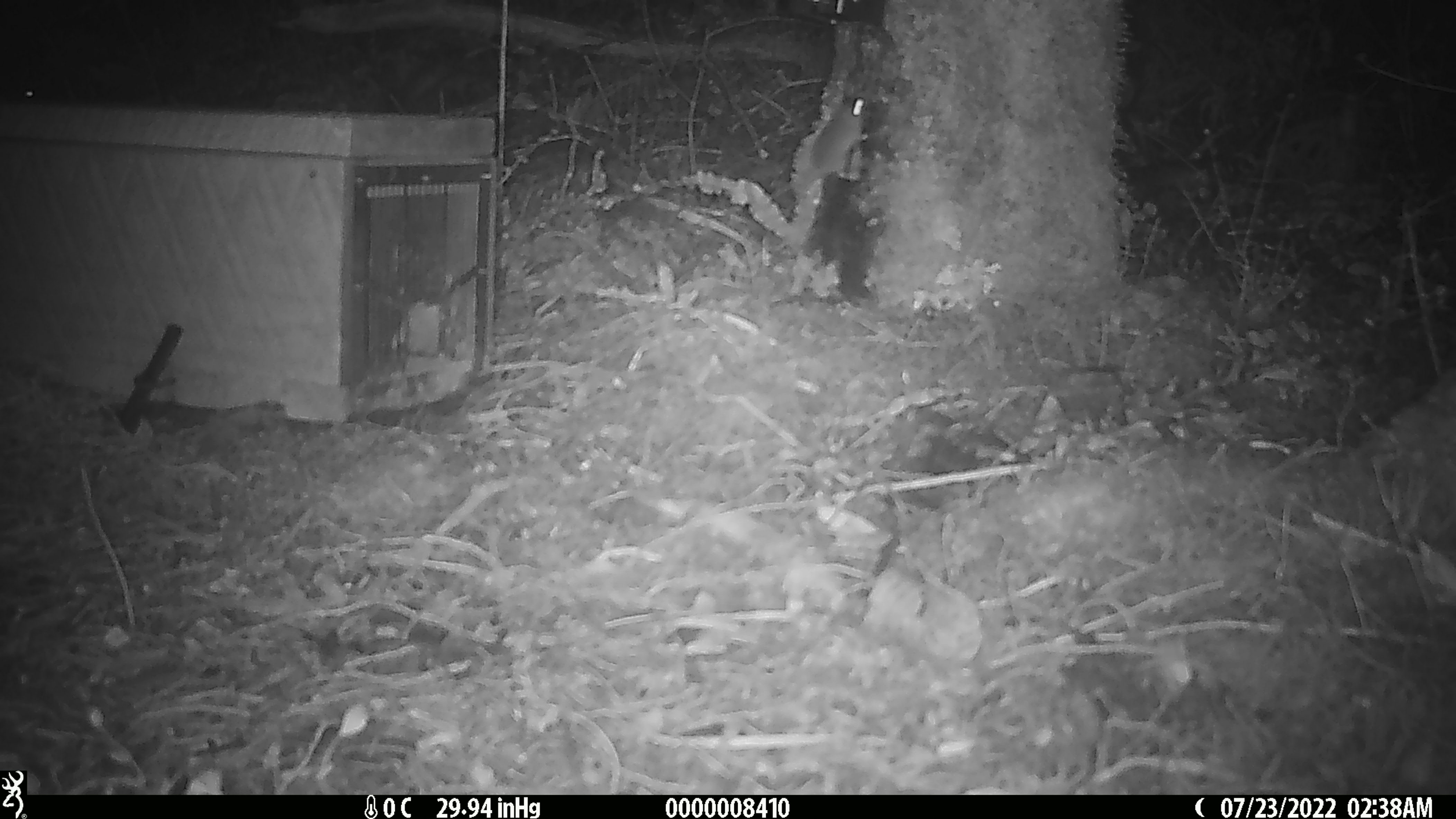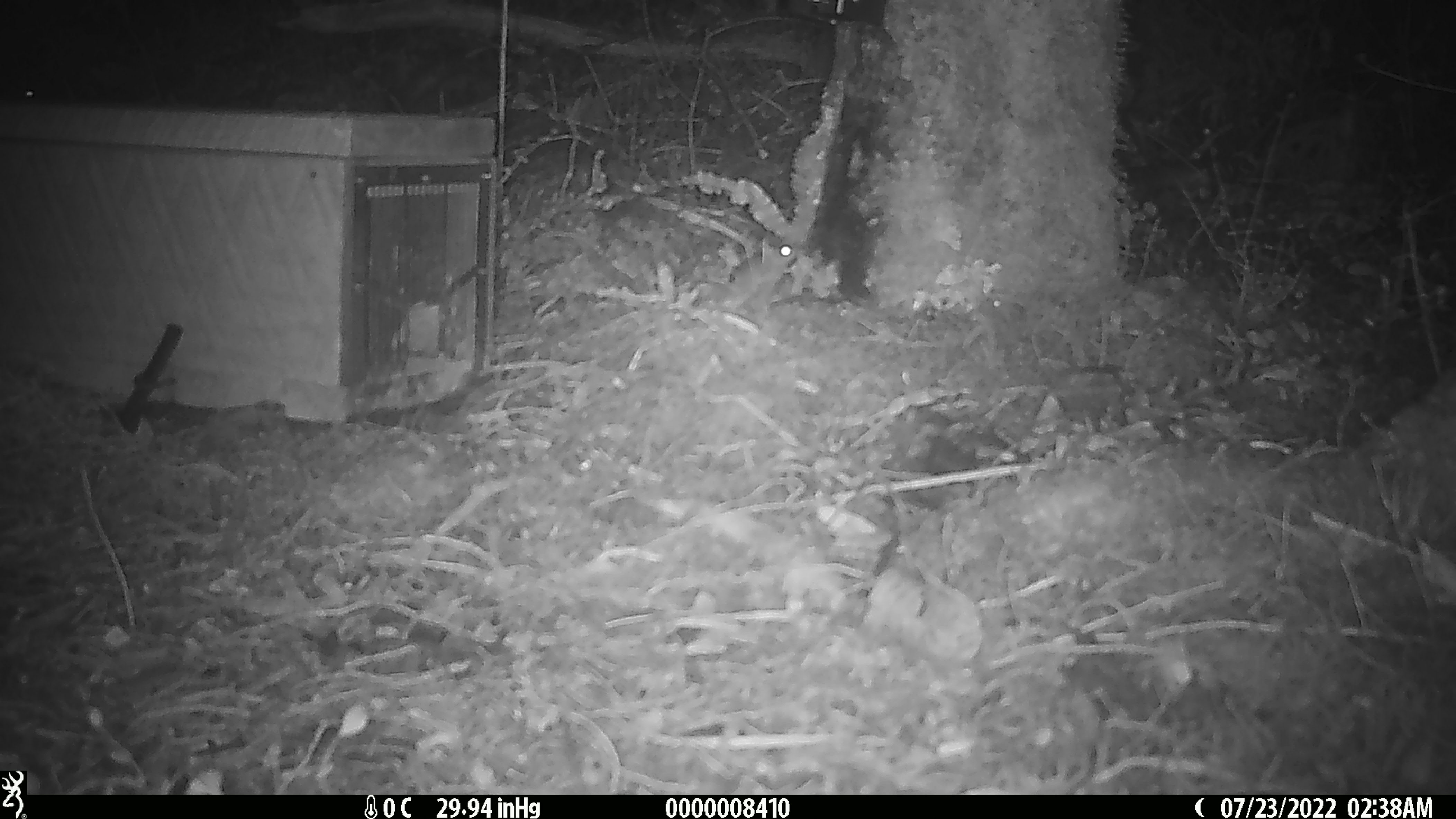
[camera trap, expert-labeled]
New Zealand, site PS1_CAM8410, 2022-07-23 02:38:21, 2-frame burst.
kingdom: Animalia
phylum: Chordata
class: Mammalia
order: Rodentia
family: Muridae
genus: Mus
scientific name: Mus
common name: mouse